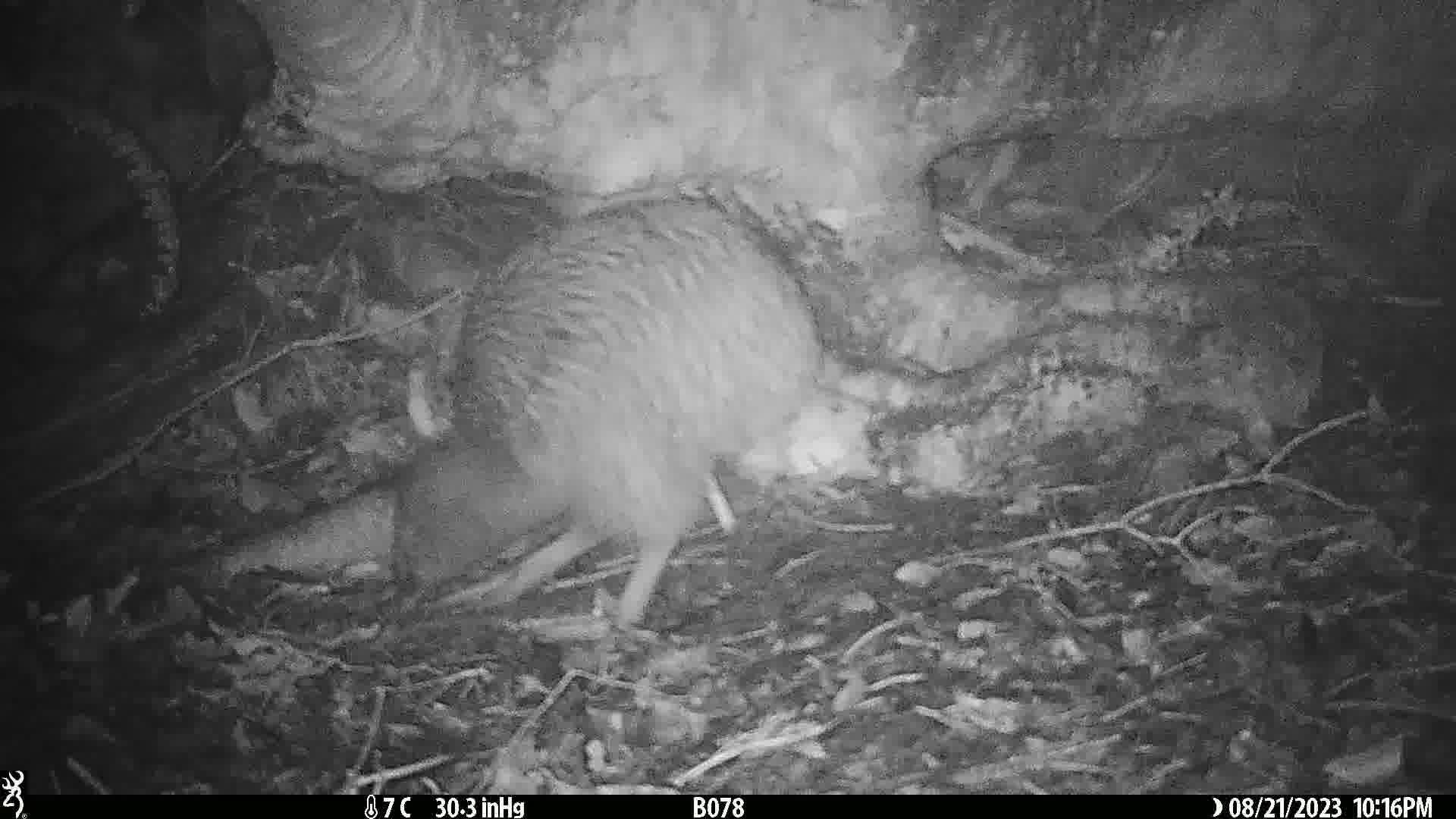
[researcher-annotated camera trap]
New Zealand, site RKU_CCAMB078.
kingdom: Animalia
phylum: Chordata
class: Aves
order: Apterygiformes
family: Apterygidae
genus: Apteryx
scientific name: Apteryx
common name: kiwi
Kiwi (Apteryx).